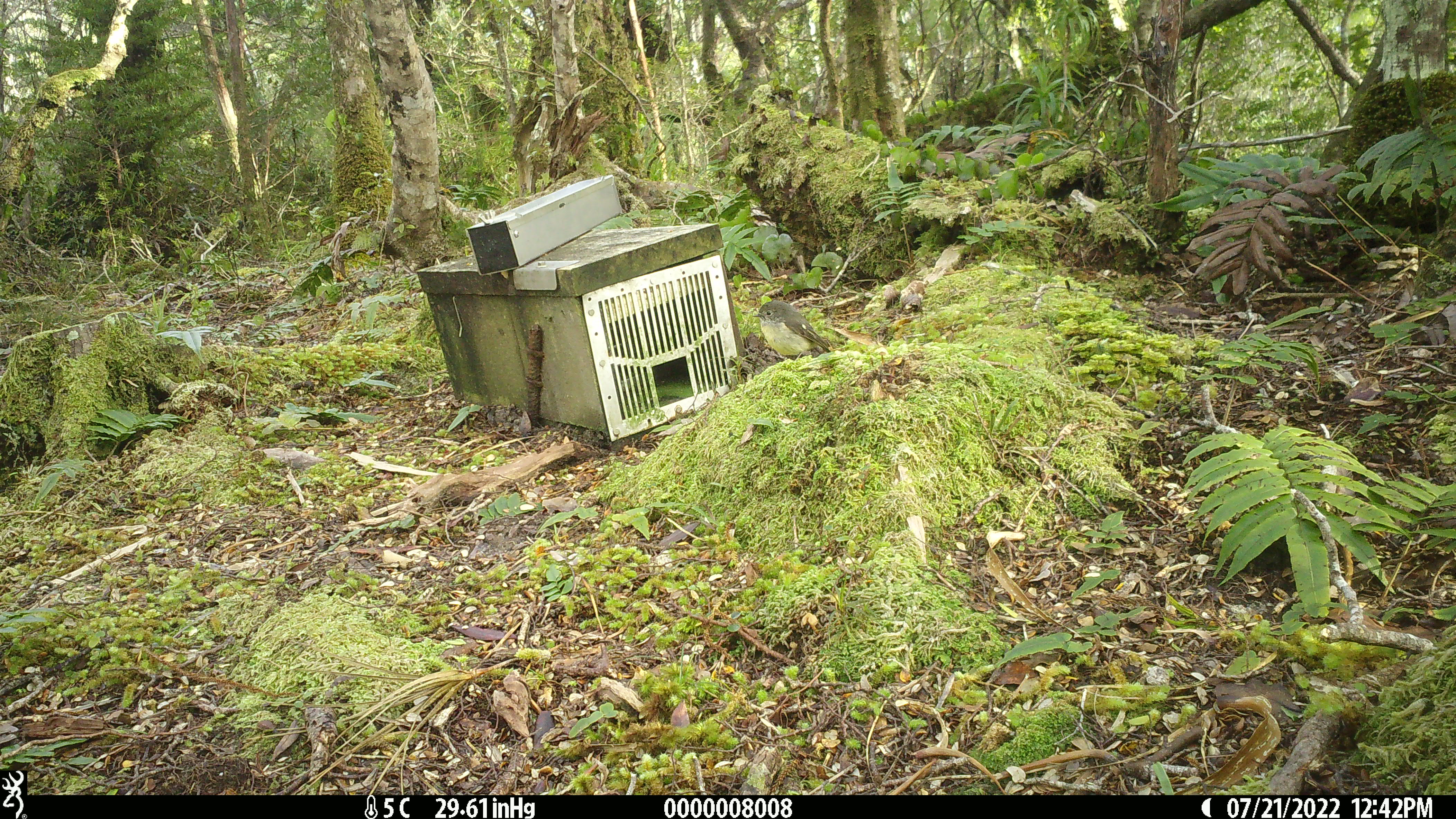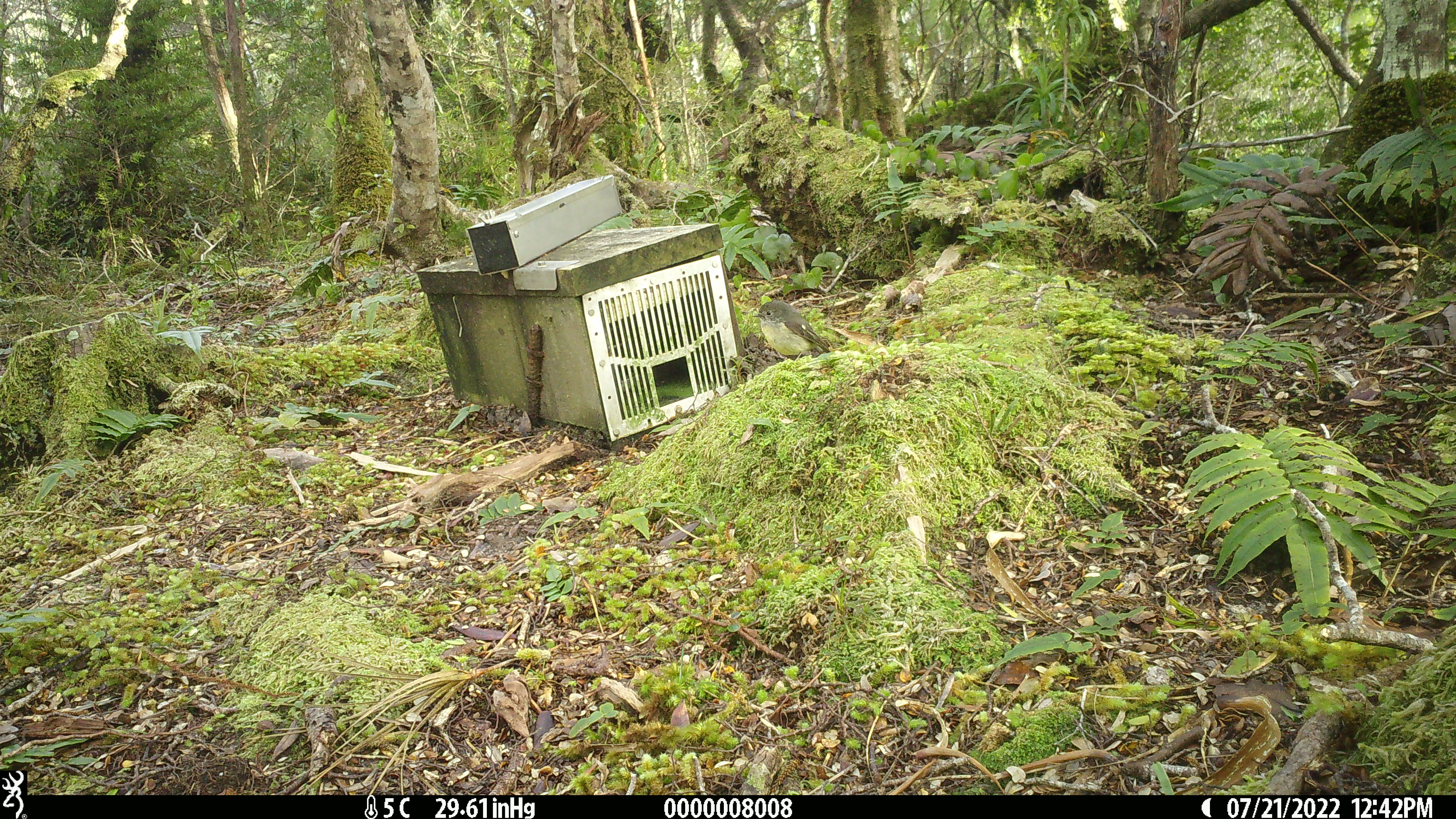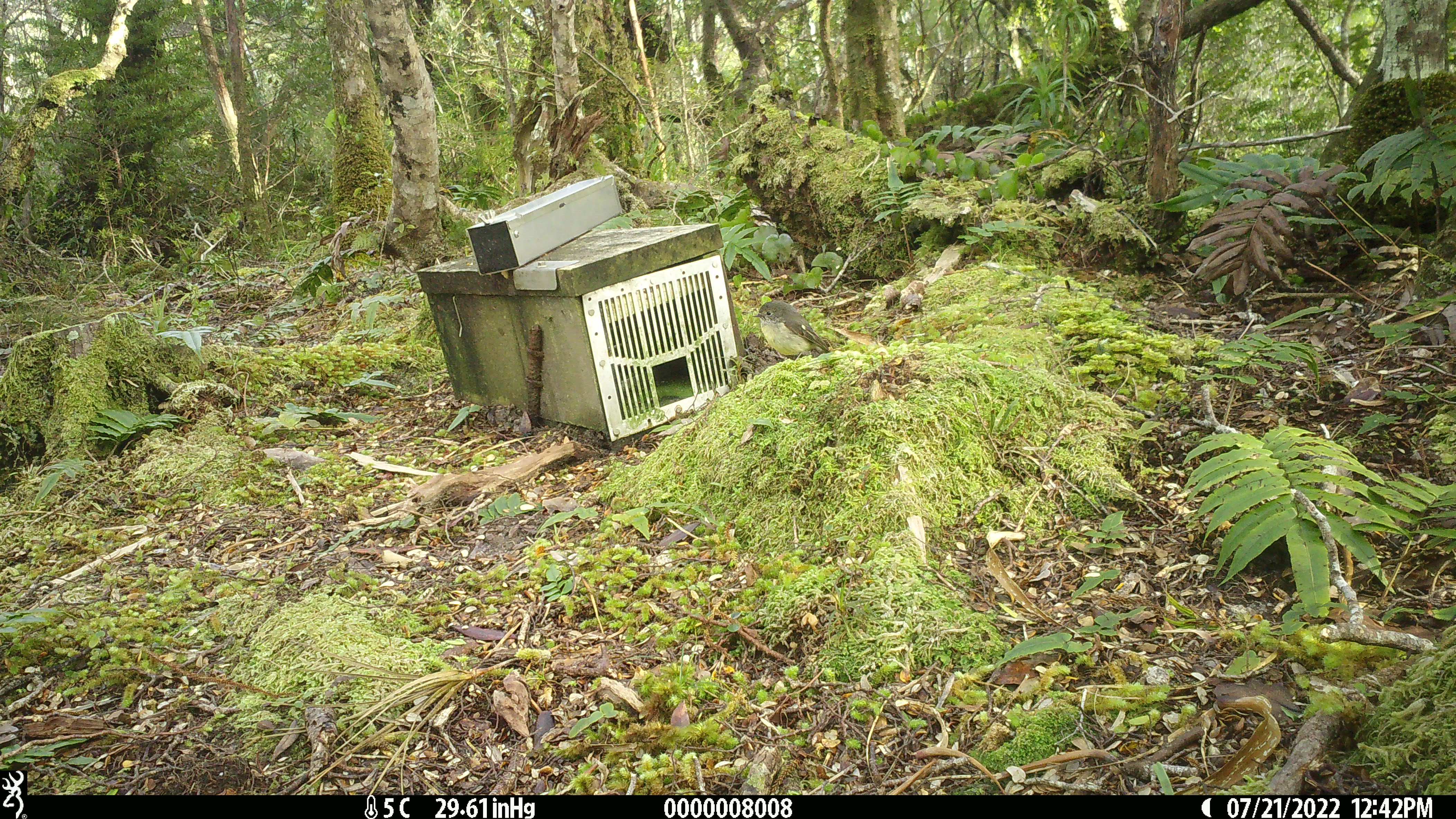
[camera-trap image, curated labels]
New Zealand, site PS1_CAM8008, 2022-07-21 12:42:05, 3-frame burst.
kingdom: Animalia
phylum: Chordata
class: Aves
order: Passeriformes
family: Petroicidae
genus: Petroica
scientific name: Petroica macrocephala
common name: tomtit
Tomtit (Petroica macrocephala).